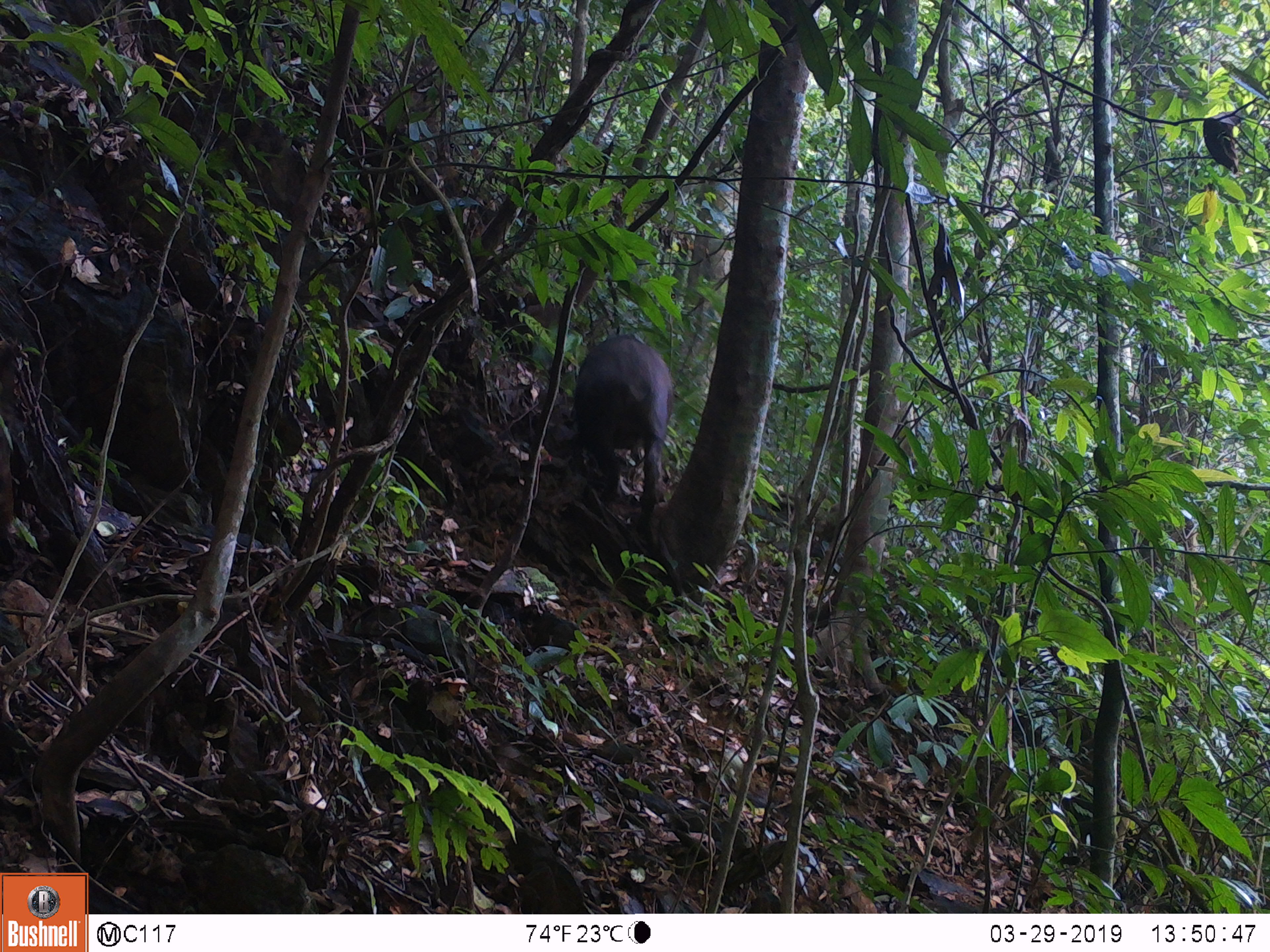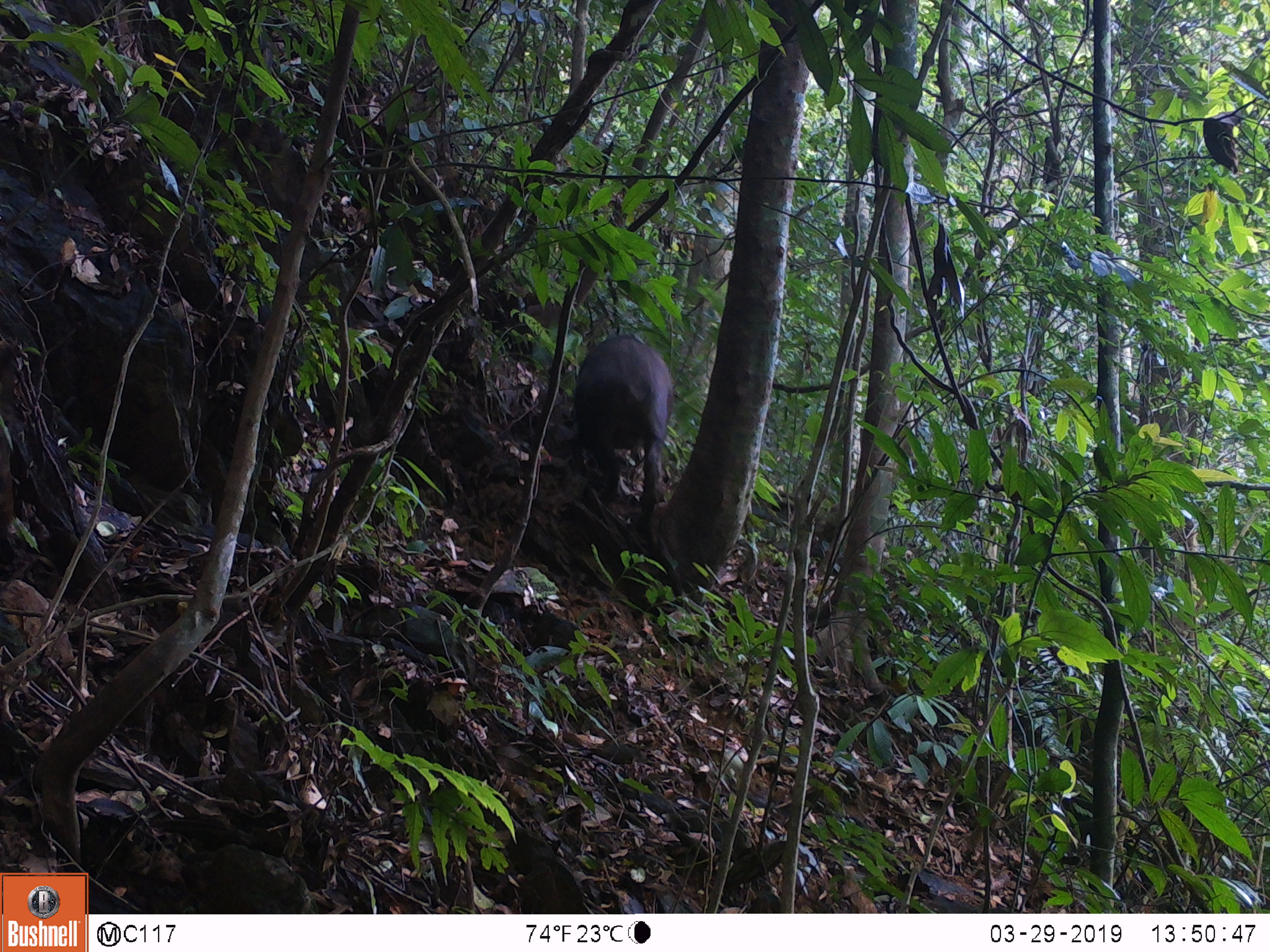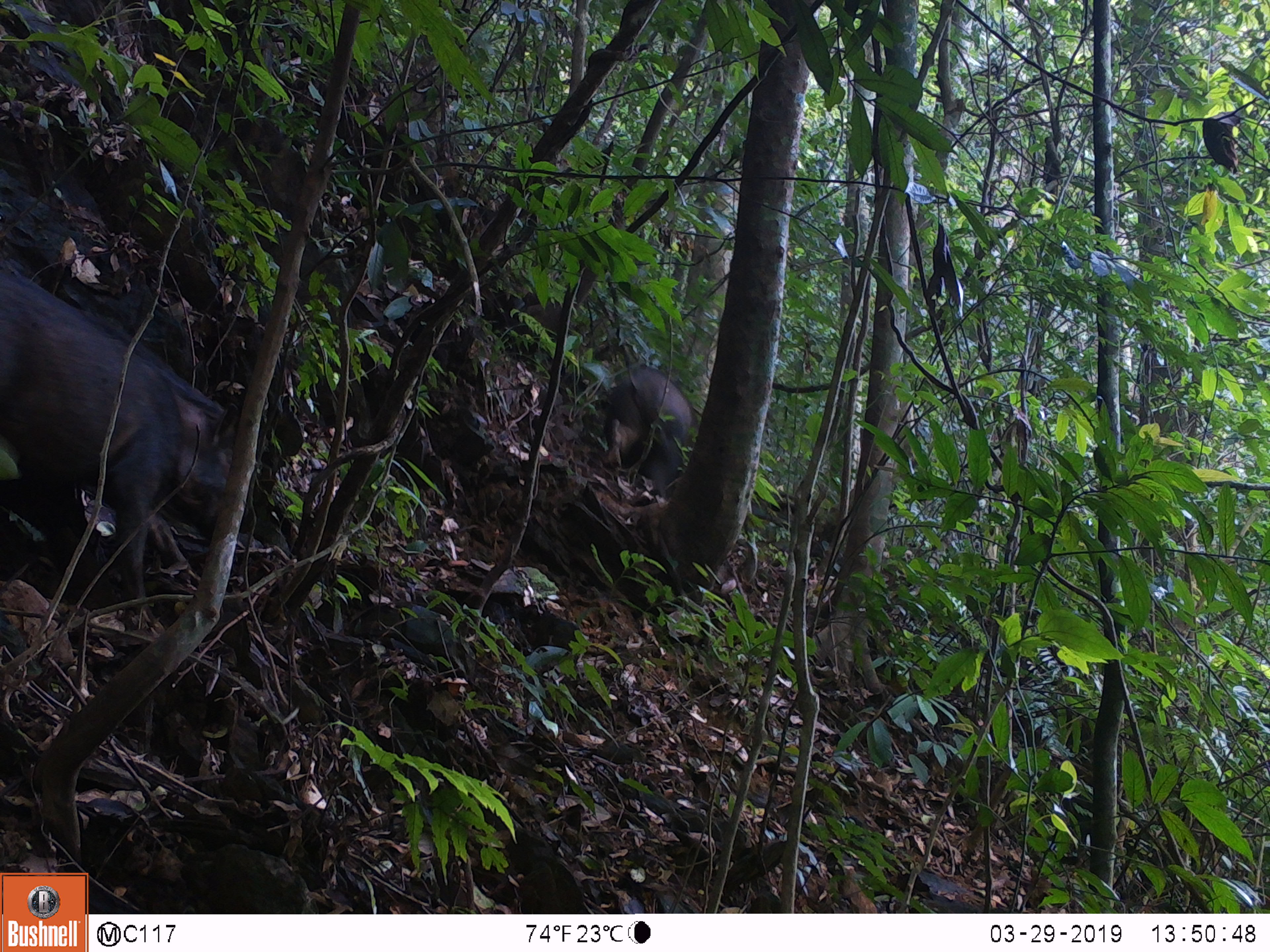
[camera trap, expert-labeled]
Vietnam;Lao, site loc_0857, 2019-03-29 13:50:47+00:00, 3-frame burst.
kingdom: Animalia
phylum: Chordata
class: Mammalia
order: Artiodactyla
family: Suidae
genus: Sus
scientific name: Sus scrofa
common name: eurasian wild pig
Eurasian wild pig (Sus scrofa). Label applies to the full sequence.